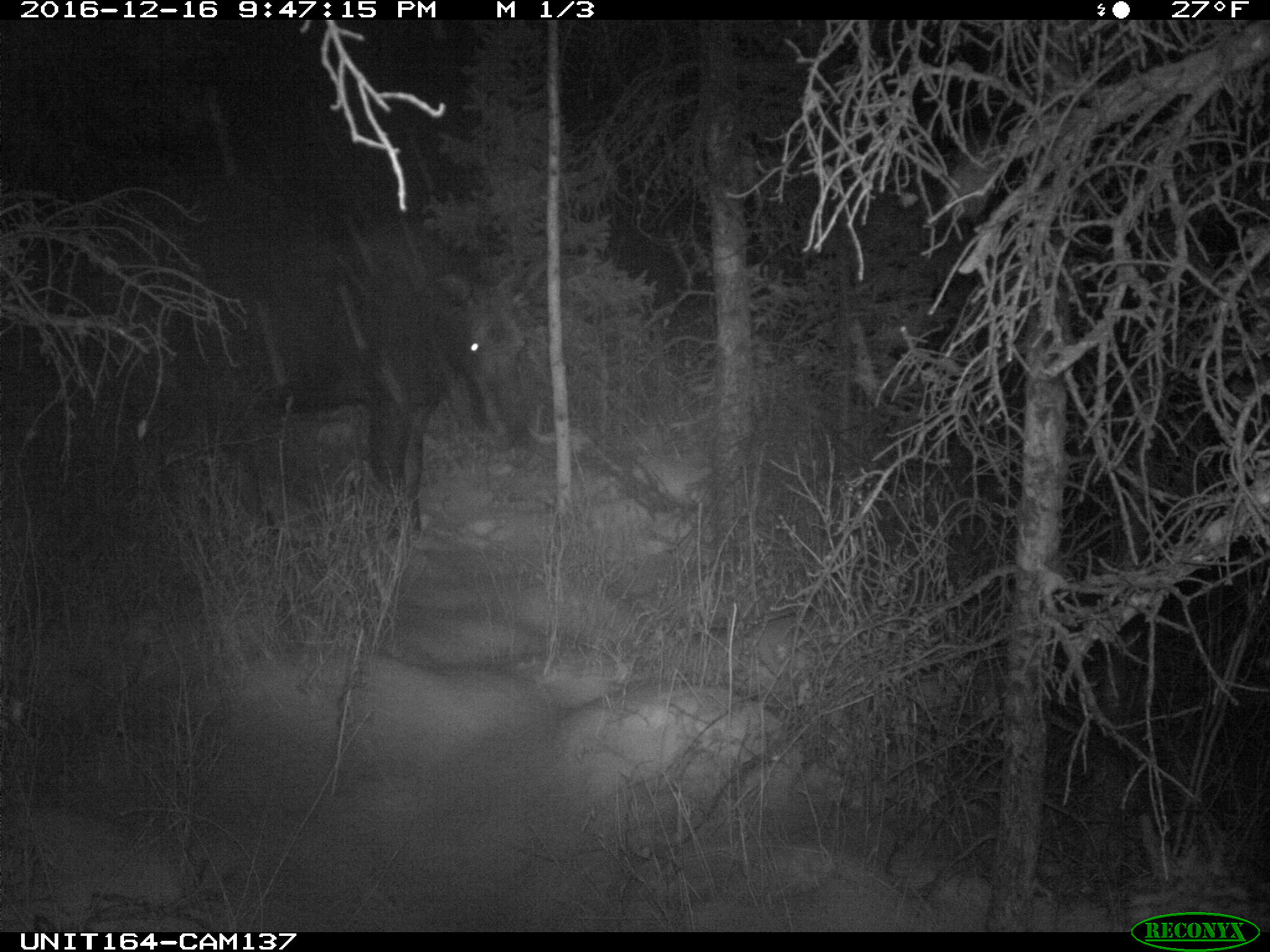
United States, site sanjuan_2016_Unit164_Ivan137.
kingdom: Animalia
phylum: Chordata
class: Mammalia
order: Artiodactyla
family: Cervidae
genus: Alces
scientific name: Alces alces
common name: moose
Alces alces (moose).